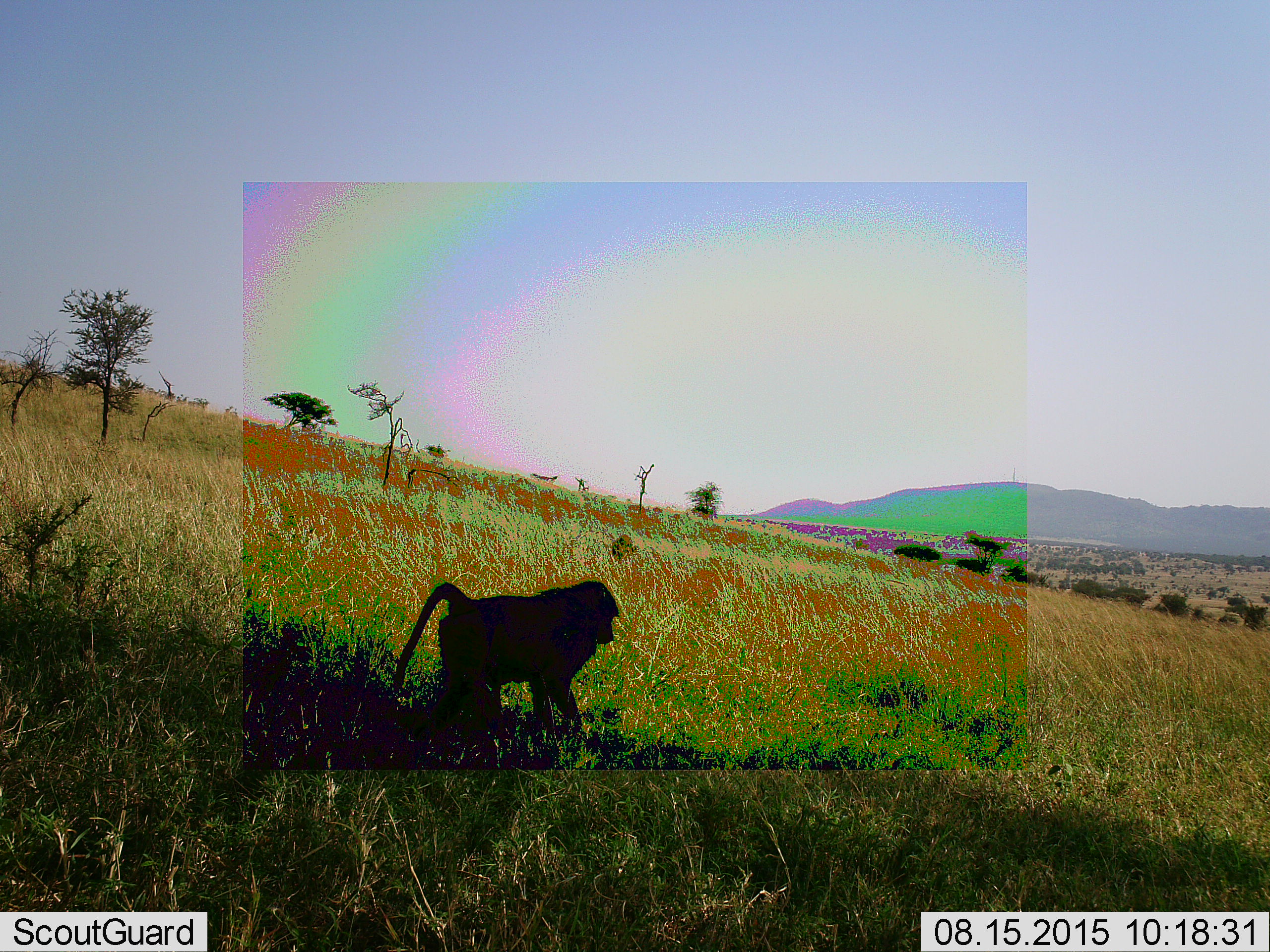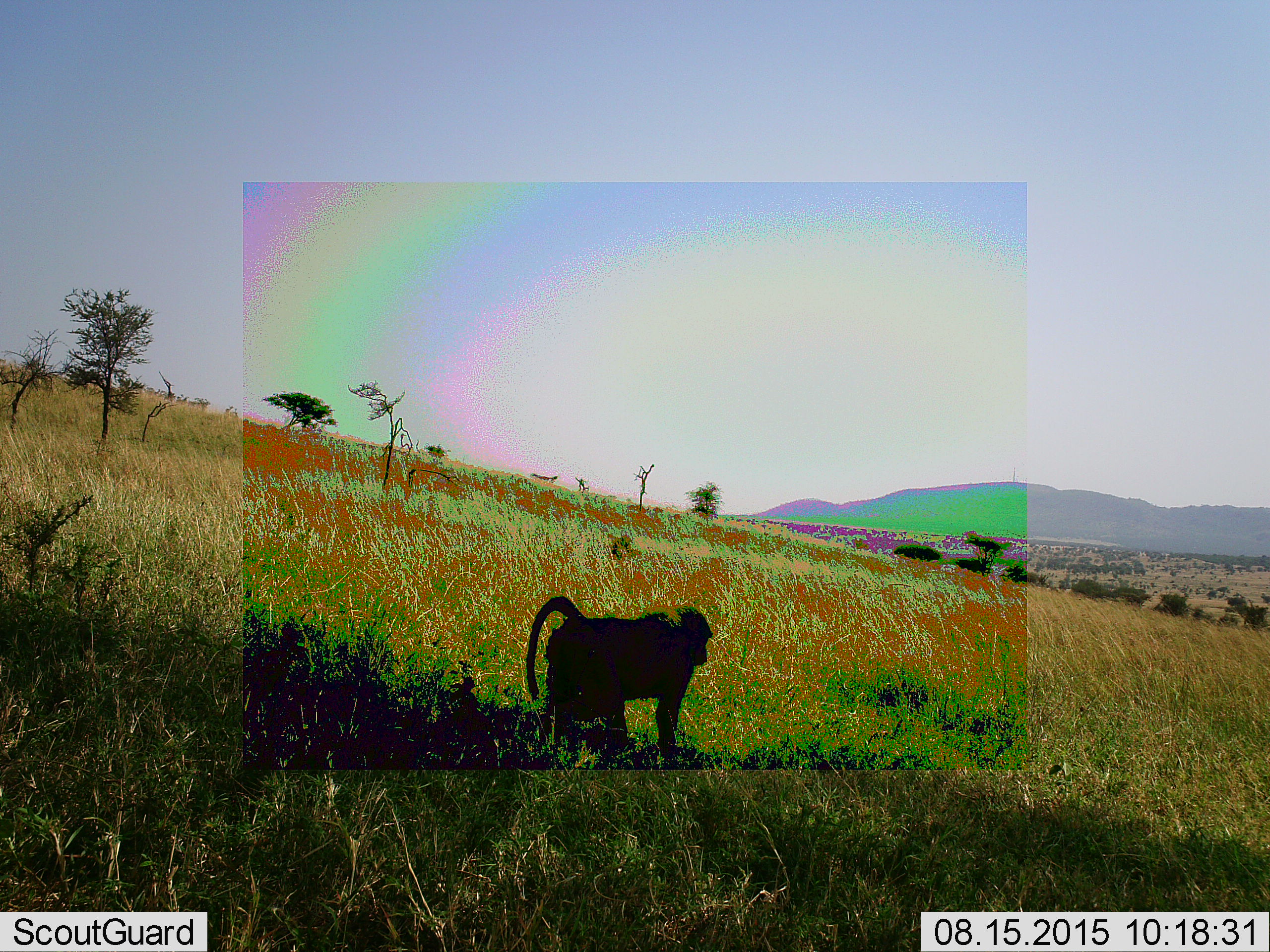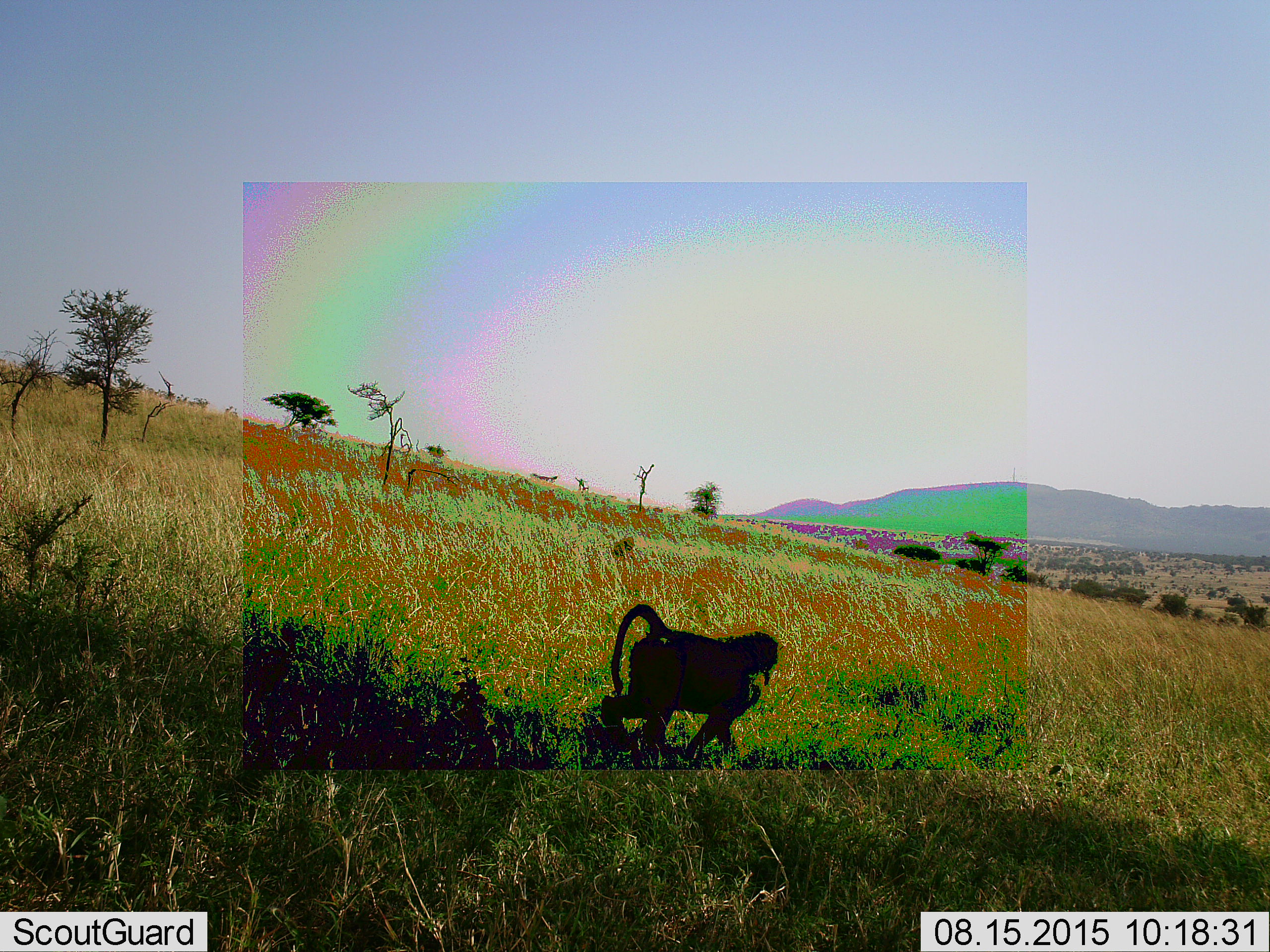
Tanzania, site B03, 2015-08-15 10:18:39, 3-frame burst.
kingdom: Animalia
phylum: Chordata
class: Mammalia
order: Primates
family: Cercopithecidae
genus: Papio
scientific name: Papio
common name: baboon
Baboon (Papio), count 1. Behavior (volunteer vote fractions): standing 12%, resting 0%, moving 82%, interacting 0%. Young present (vote fraction): 0%. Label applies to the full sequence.